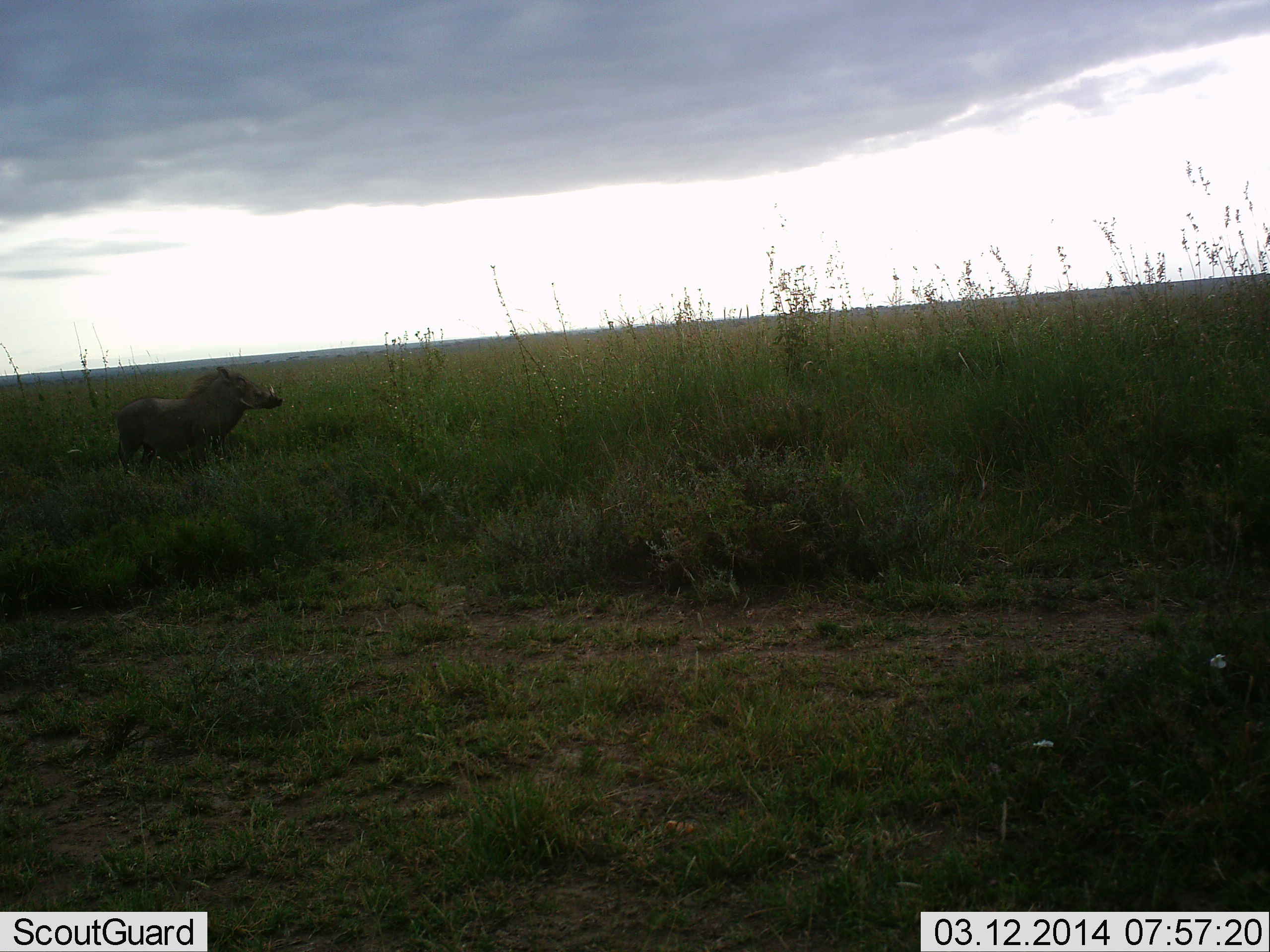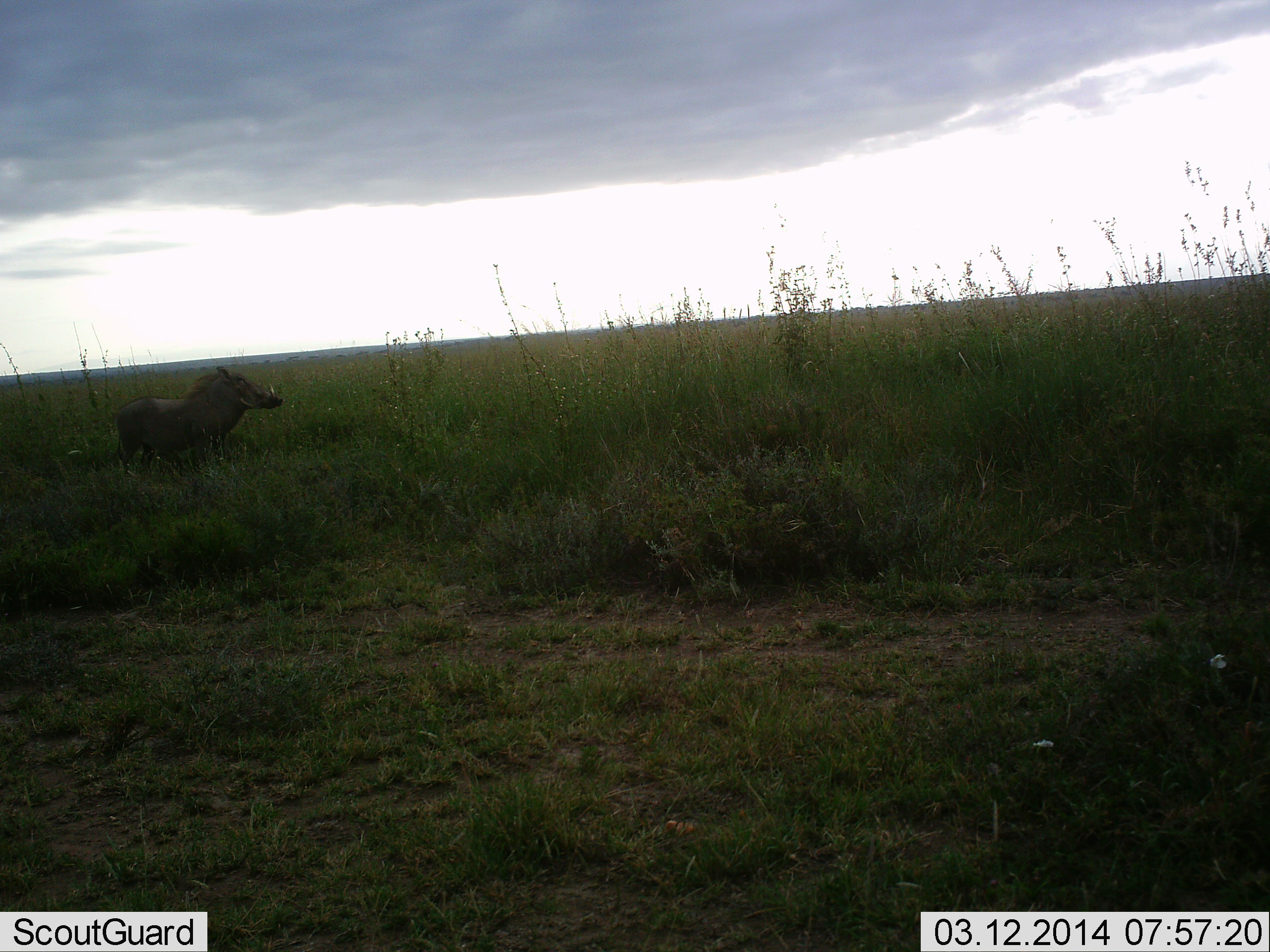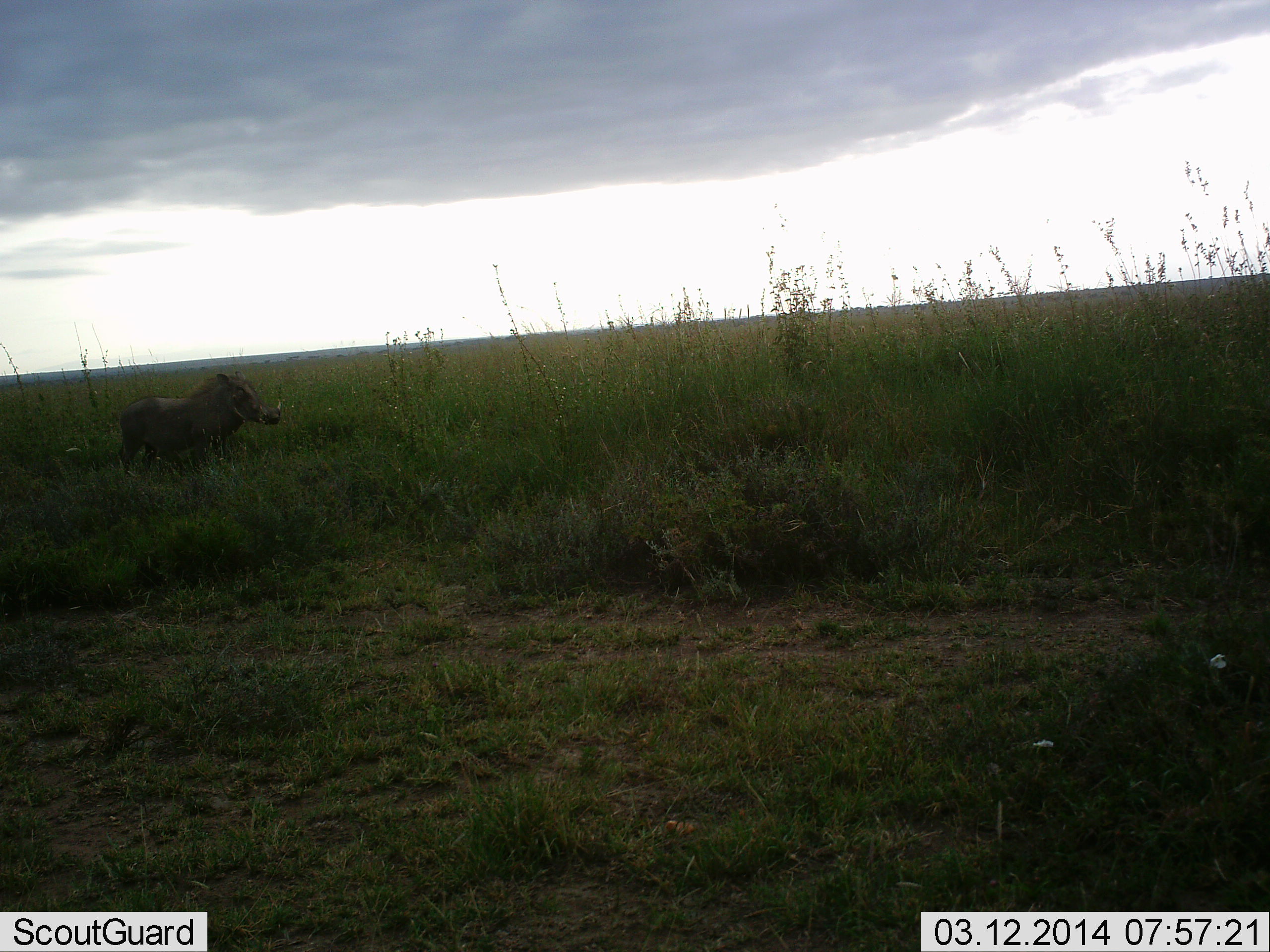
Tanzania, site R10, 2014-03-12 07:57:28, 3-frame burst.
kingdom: Animalia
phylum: Chordata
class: Mammalia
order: Artiodactyla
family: Suidae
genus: Phacochoerus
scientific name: Phacochoerus africanus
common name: warthog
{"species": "warthog (Phacochoerus africanus)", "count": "1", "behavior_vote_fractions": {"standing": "60%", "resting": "0%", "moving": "40%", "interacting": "0%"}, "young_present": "0%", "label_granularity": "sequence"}